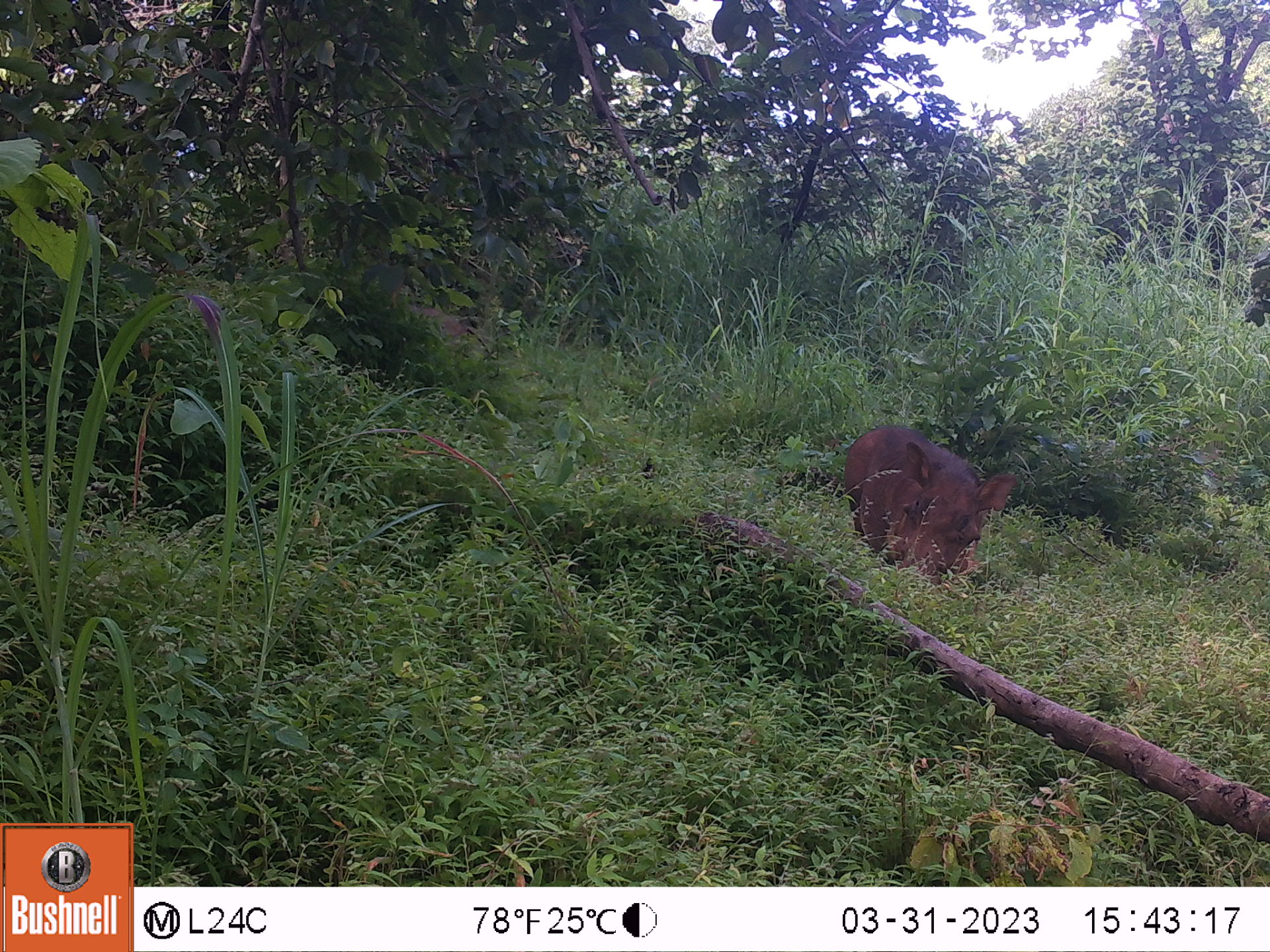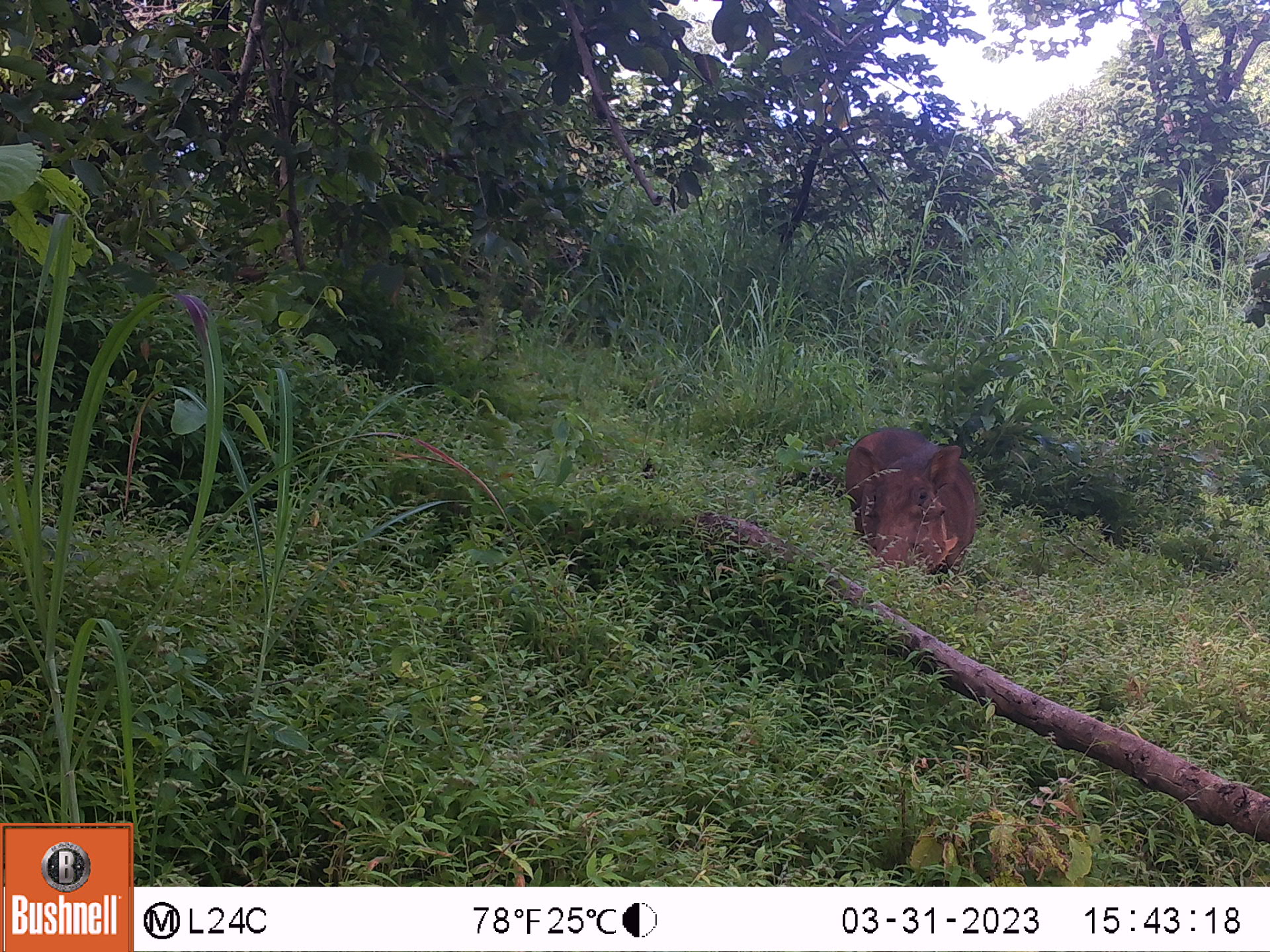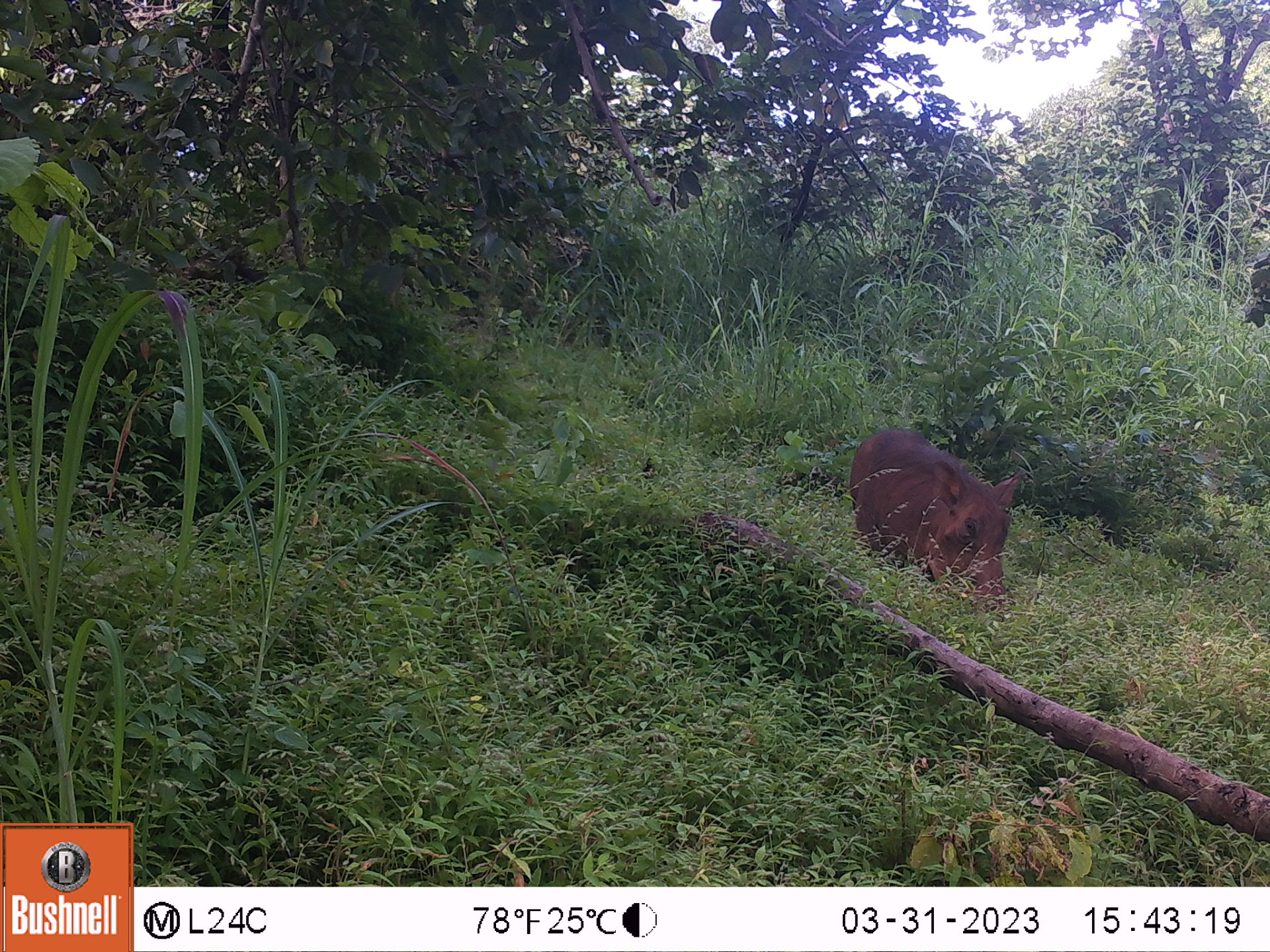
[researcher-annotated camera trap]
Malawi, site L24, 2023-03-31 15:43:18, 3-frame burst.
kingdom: Animalia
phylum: Chordata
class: Mammalia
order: Artiodactyla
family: Suidae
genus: Phacochoerus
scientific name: Phacochoerus africanus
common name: common warthog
Common warthog (Phacochoerus africanus), count 2.